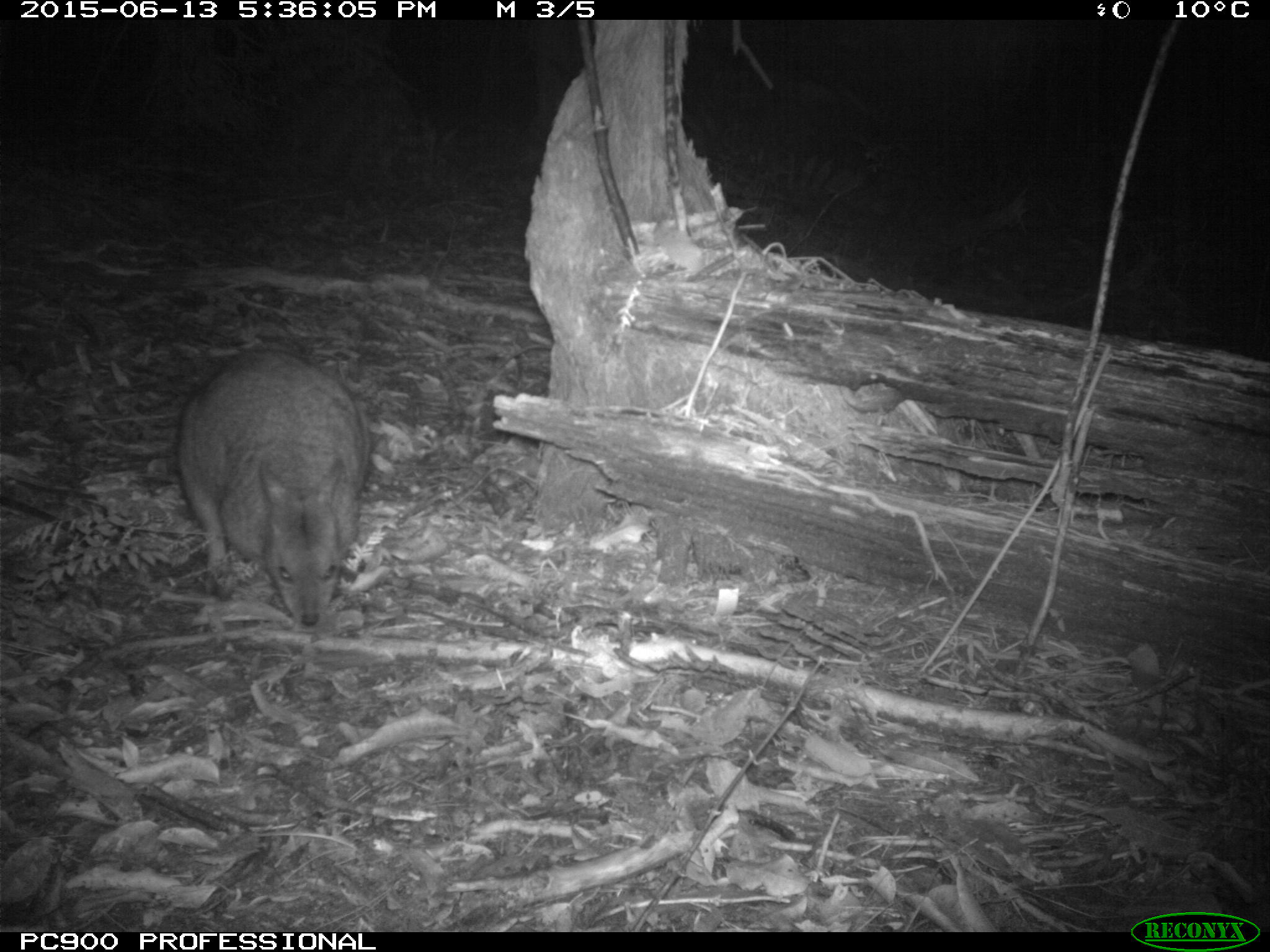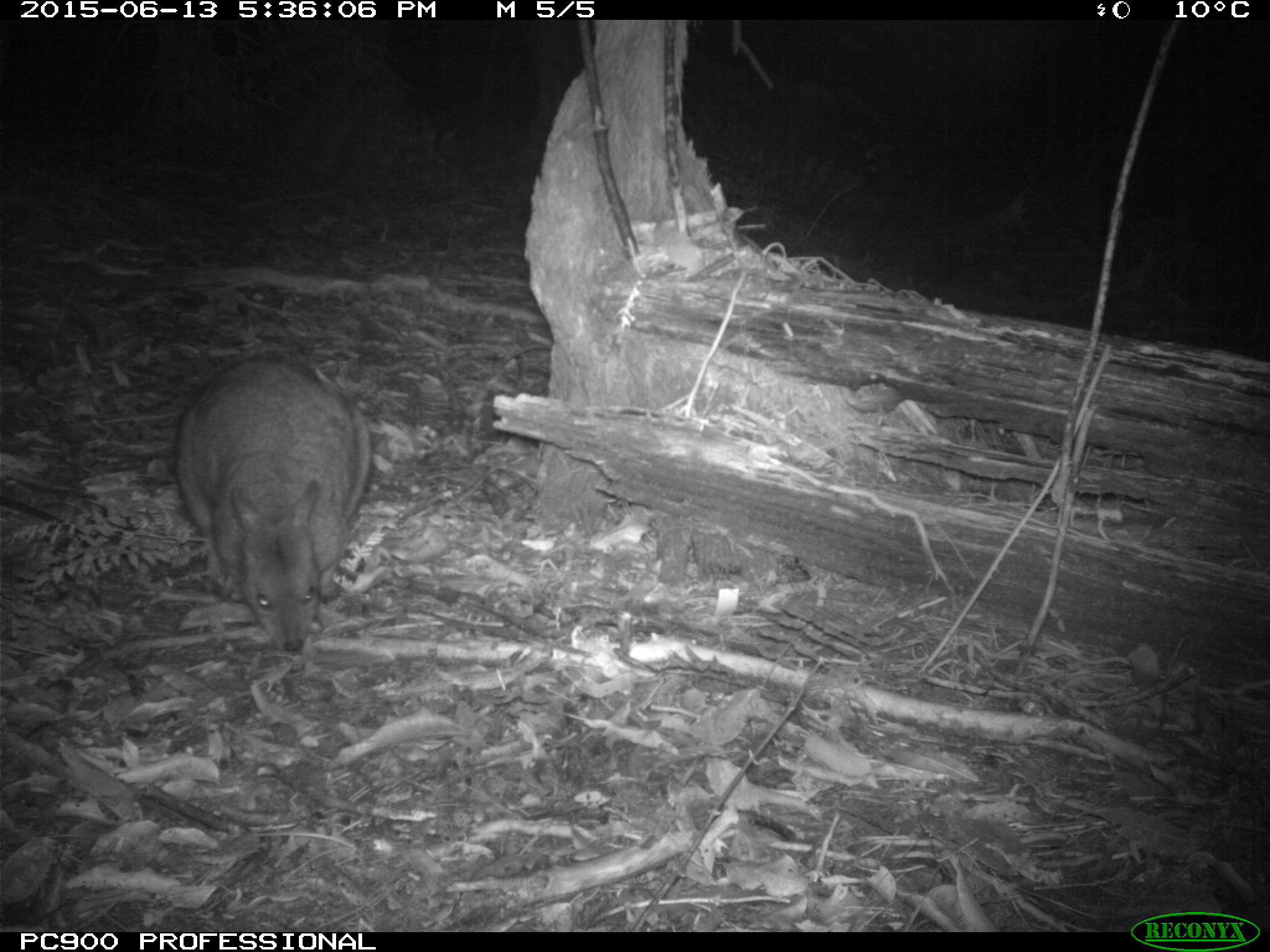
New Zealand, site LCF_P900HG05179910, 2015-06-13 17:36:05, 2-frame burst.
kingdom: Animalia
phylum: Chordata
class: Mammalia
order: Diprotodontia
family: Macropodidae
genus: Notamacropus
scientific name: Notamacropus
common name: wallaby